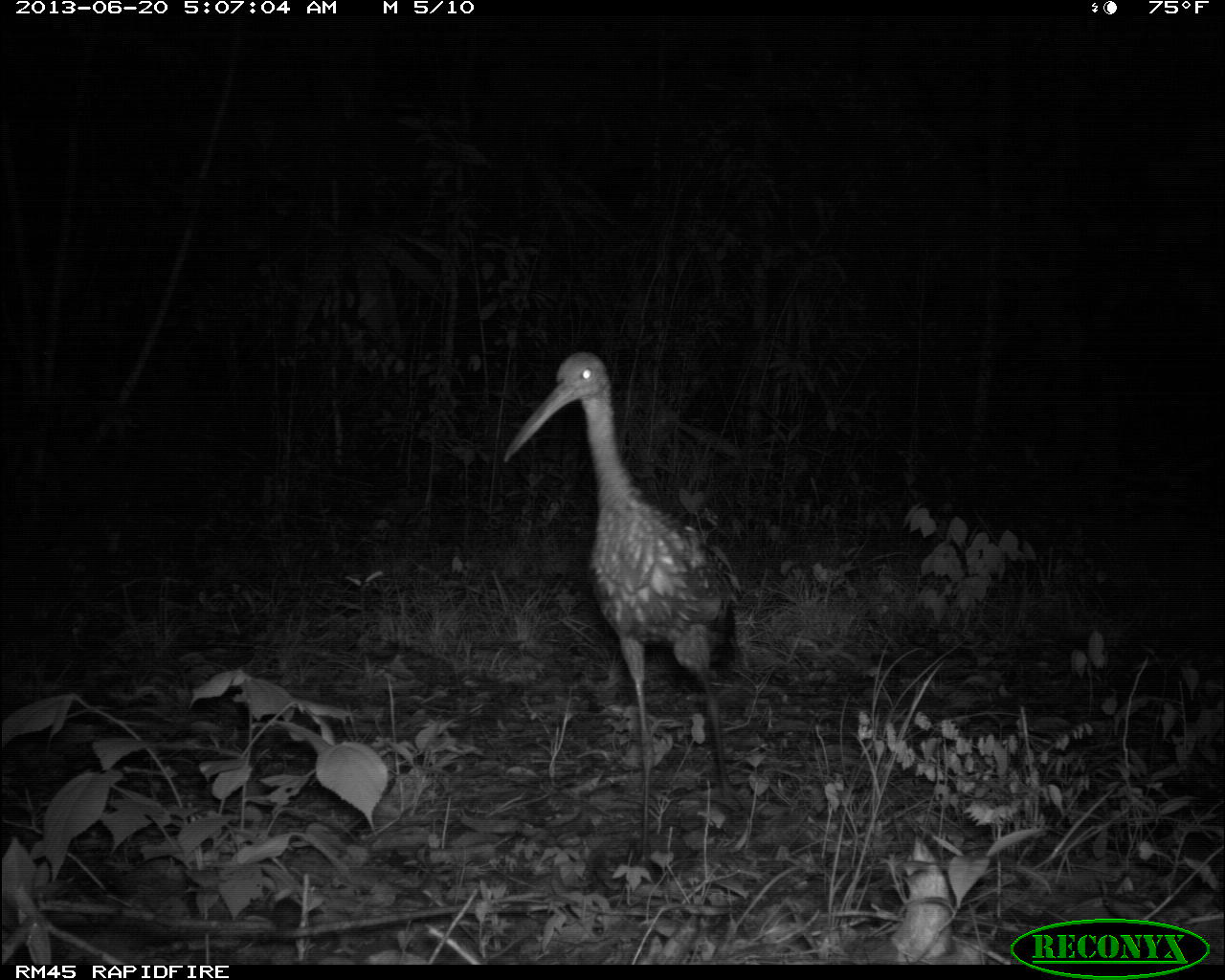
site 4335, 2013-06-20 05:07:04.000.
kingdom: Animalia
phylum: Chordata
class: Aves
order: Gruiformes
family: Aramidae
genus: Aramus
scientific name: Aramus guarauna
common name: limpkin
Aramus guarauna (limpkin), count 1.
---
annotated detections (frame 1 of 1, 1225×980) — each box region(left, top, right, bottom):
aramus guarauna: region(501, 351, 750, 879)